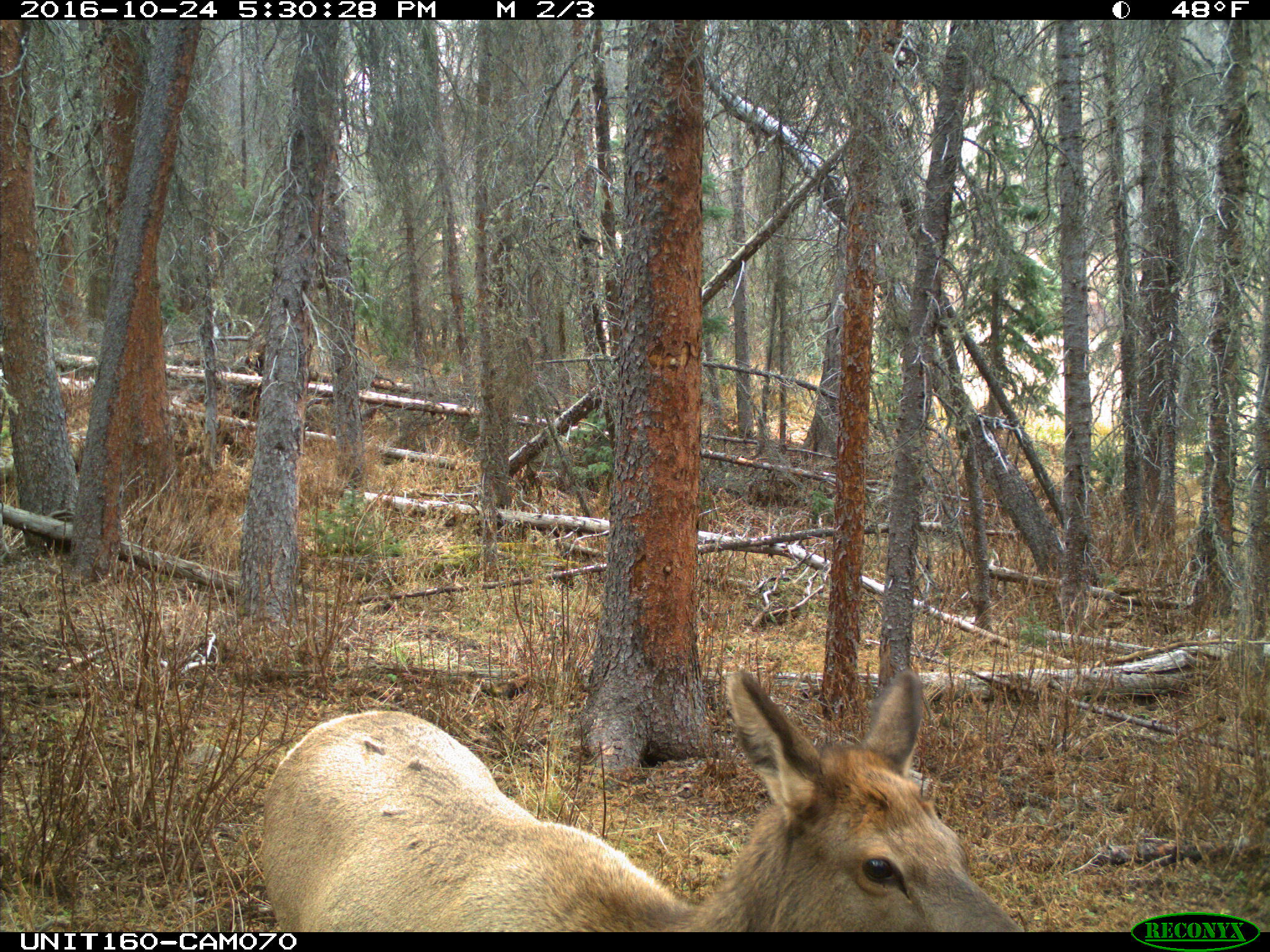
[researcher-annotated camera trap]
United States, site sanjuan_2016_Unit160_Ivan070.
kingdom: Animalia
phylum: Chordata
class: Mammalia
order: Artiodactyla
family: Cervidae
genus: Cervus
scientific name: Cervus elaphus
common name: red deer